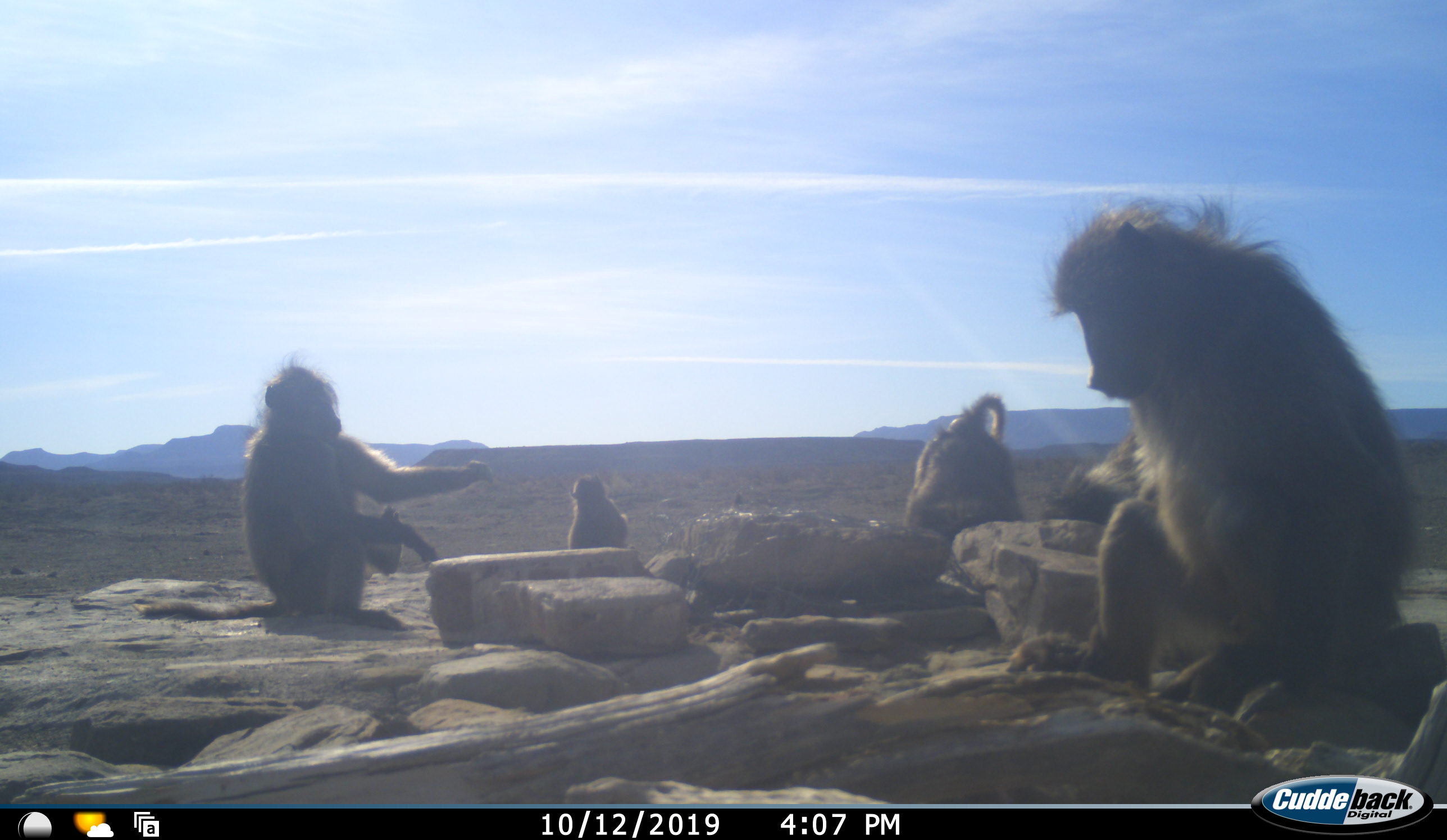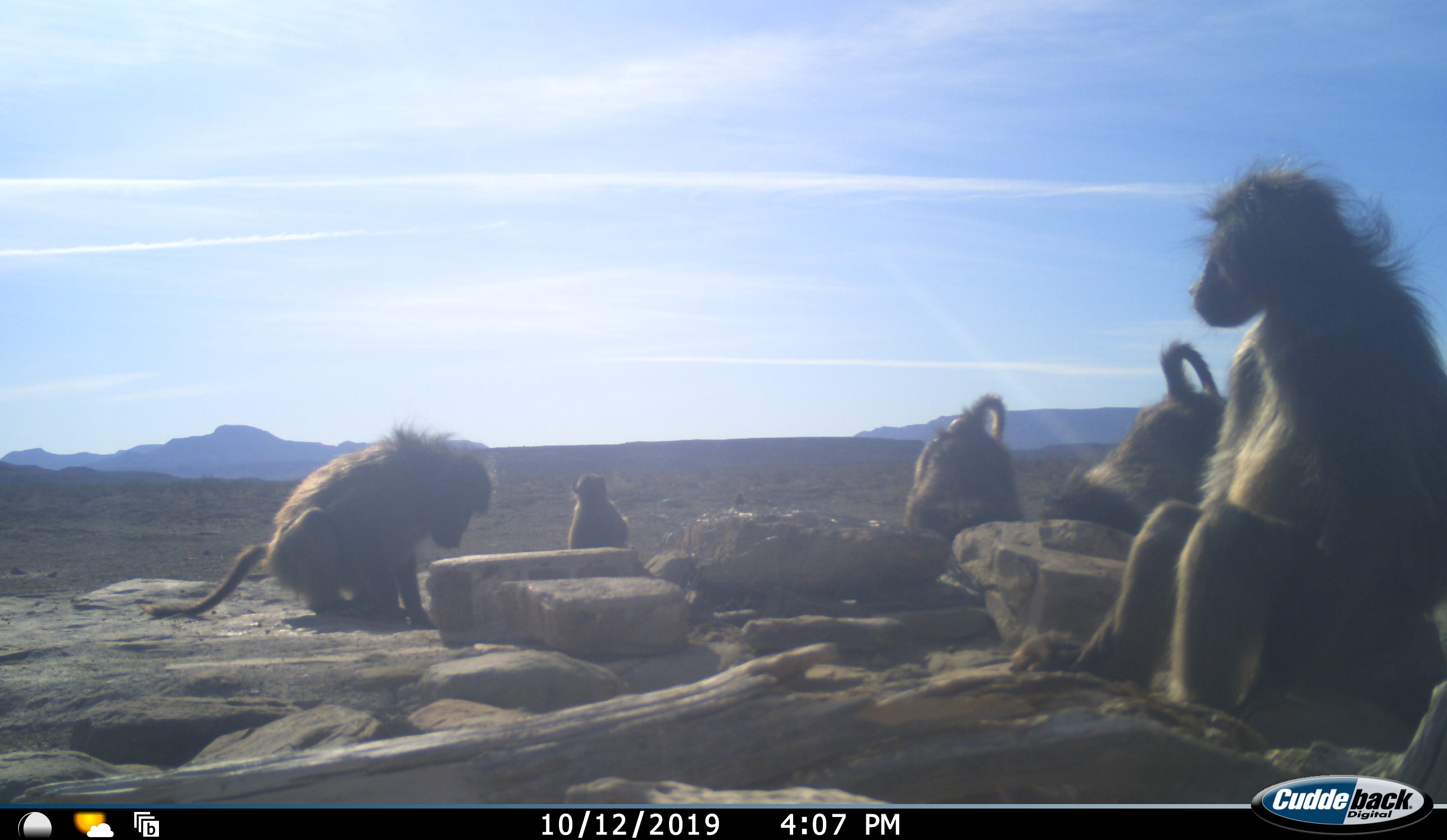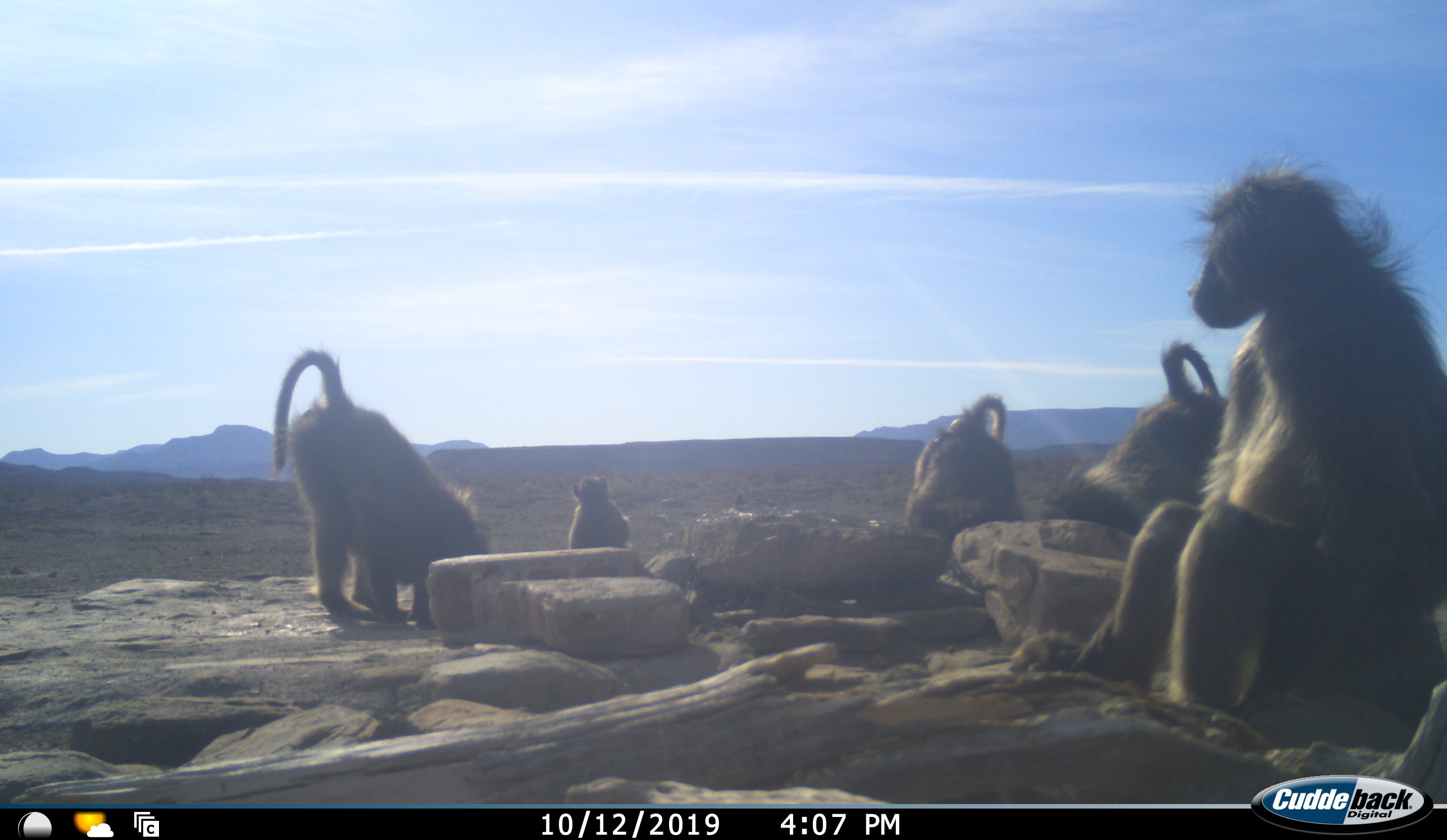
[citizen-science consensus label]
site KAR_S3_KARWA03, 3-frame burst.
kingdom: Animalia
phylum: Chordata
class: Mammalia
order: Primates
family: Cercopithecidae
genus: Papio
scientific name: Papio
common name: baboon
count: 5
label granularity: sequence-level